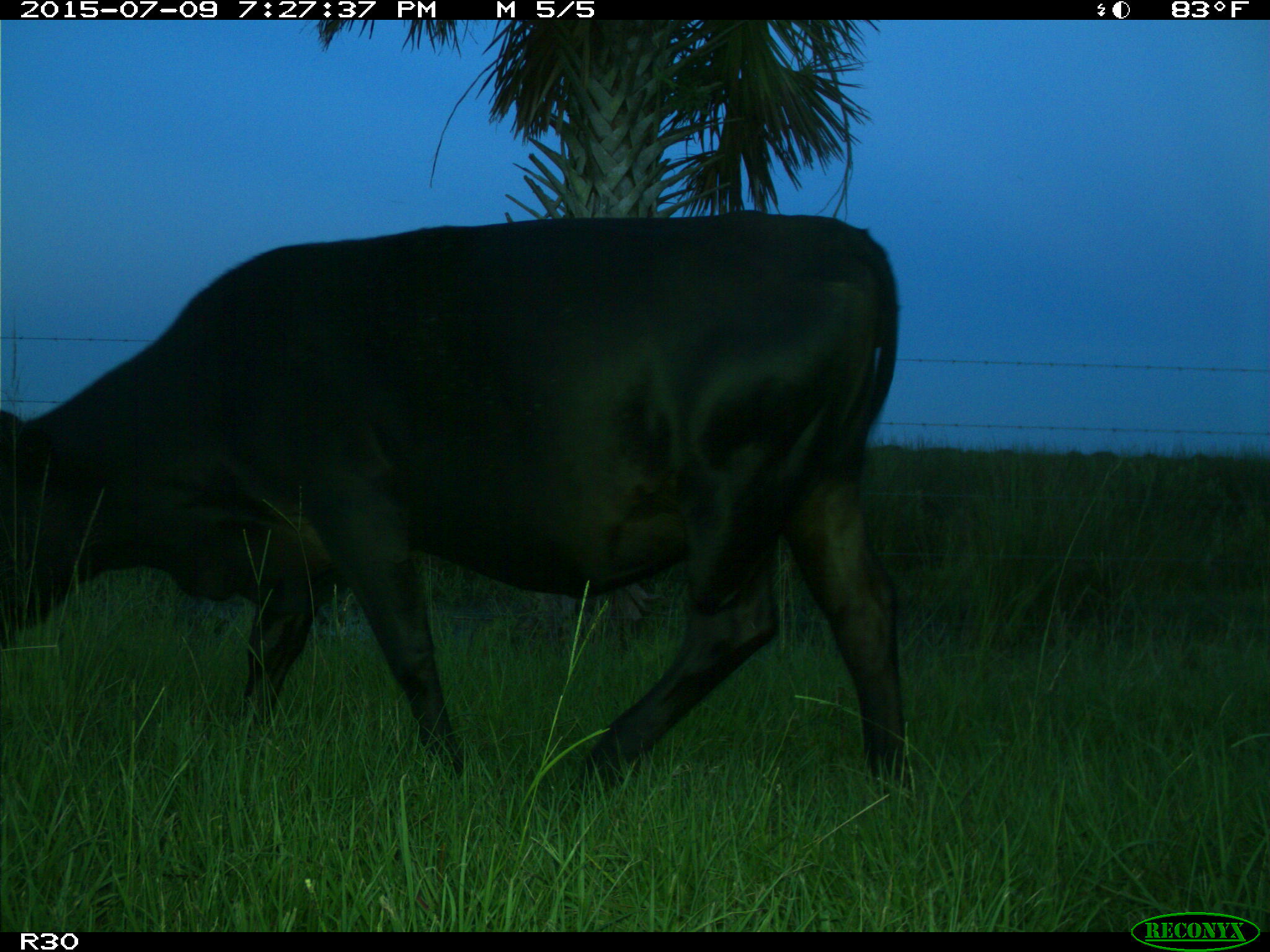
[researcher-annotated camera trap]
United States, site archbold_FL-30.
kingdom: Animalia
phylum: Chordata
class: Mammalia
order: Artiodactyla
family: Bovidae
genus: Bos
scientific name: Bos taurus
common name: domestic cow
Bos taurus (domestic cow).